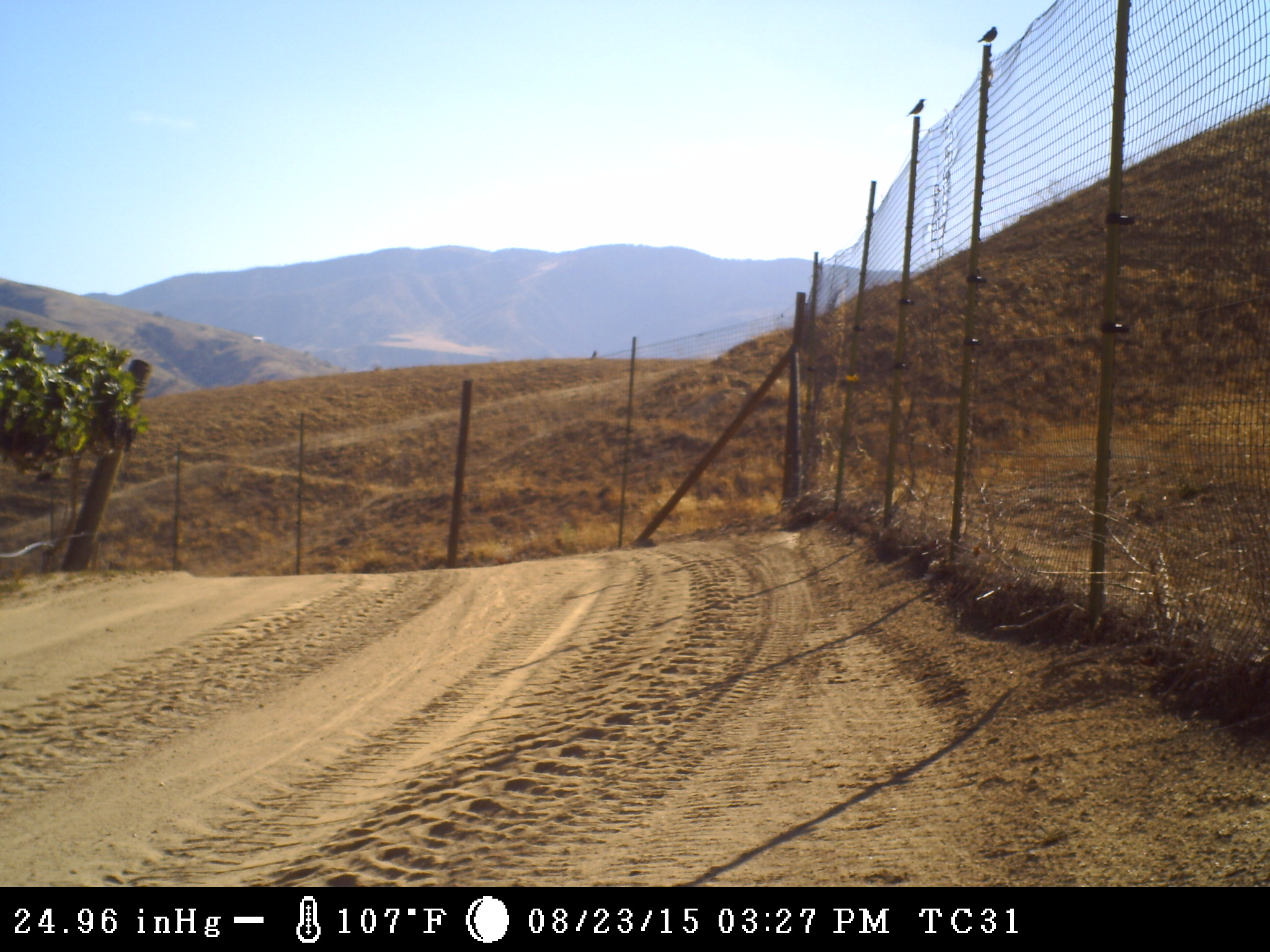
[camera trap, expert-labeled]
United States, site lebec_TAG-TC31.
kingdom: Animalia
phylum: Chordata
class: Aves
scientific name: Aves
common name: birds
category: unidentified bird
Unidentified bird (birds) (Aves).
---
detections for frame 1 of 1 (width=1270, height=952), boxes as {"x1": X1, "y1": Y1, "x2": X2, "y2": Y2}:
animal: {"x1": 977, "y1": 26, "x2": 997, "y2": 45}; {"x1": 906, "y1": 99, "x2": 926, "y2": 117}; {"x1": 589, "y1": 349, "x2": 597, "y2": 361}